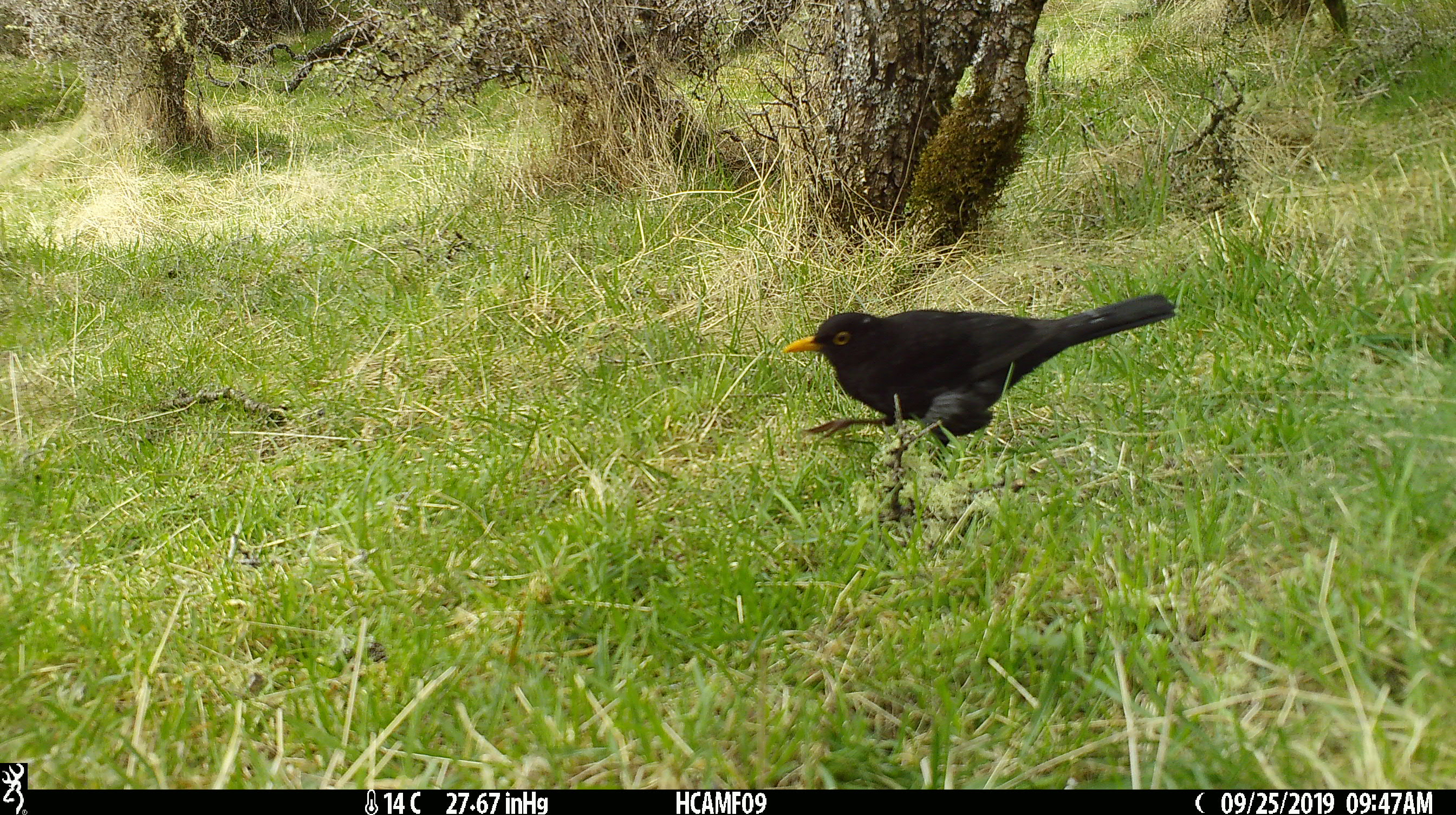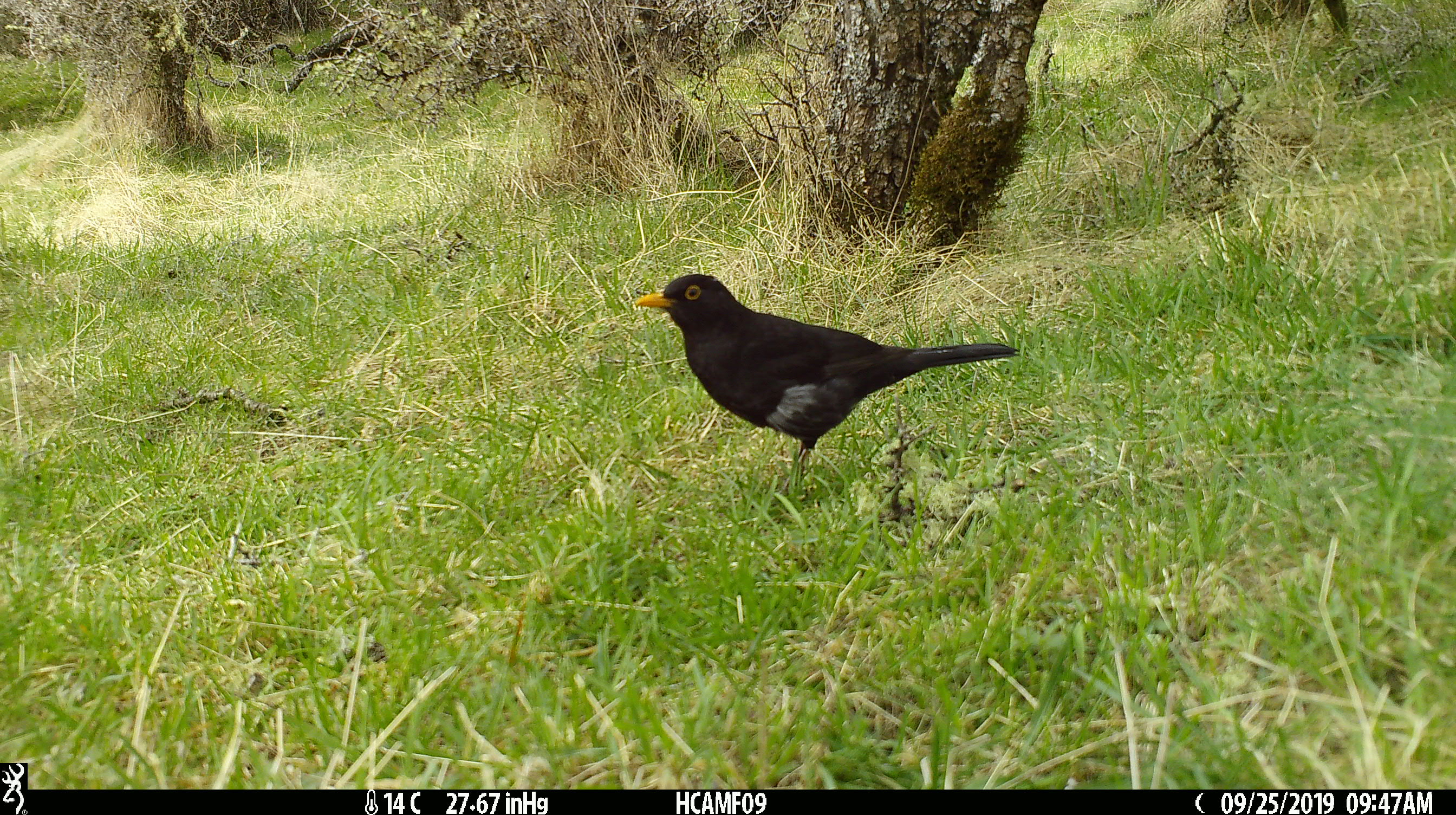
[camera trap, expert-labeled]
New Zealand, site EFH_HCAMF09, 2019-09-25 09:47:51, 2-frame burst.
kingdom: Animalia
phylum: Chordata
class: Aves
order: Passeriformes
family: Turdidae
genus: Turdus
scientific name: Turdus merula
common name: eurasian blackbird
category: blackbird